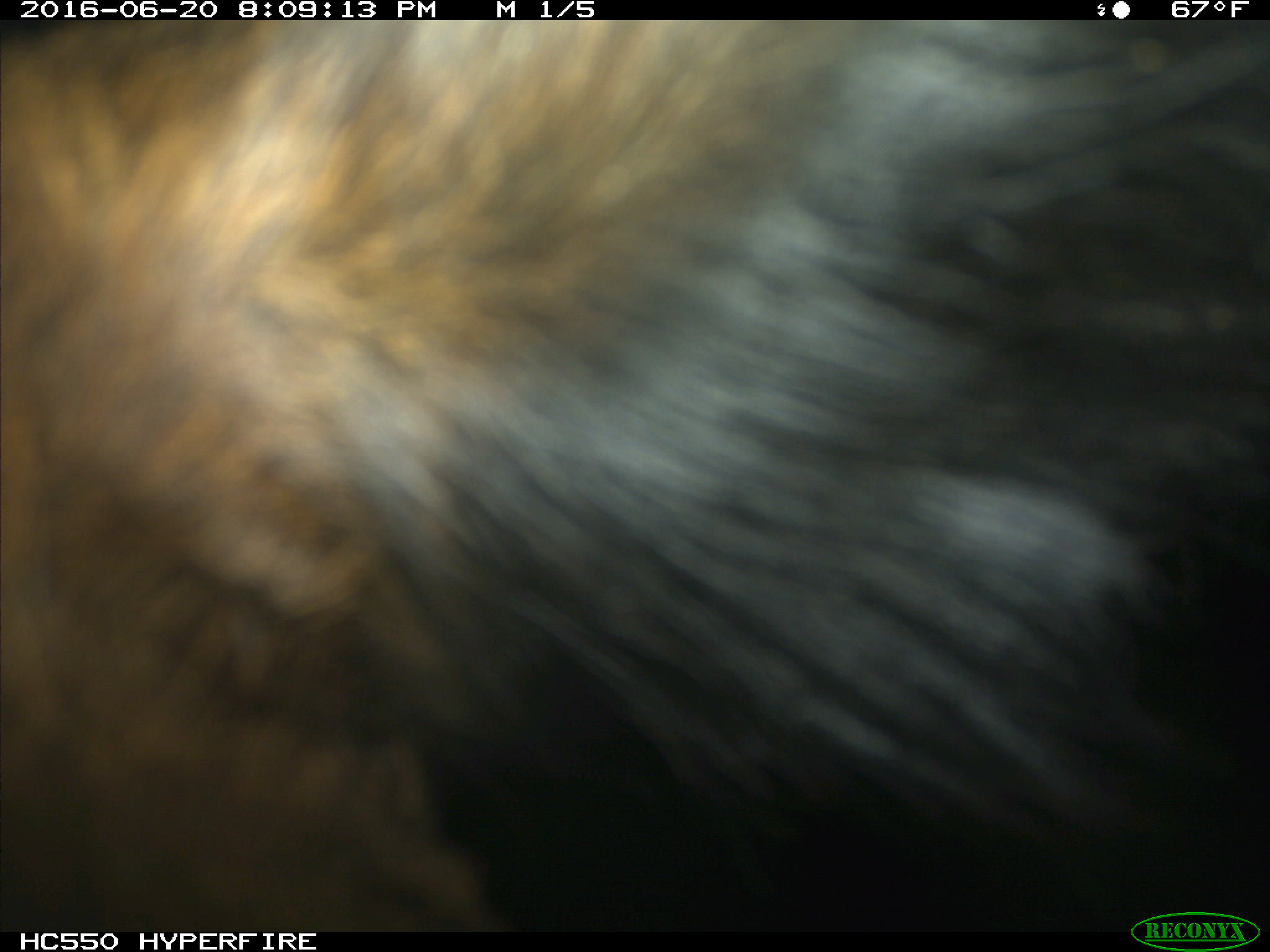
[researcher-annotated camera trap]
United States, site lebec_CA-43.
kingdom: Animalia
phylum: Chordata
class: Mammalia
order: Artiodactyla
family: Bovidae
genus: Bos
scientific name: Bos taurus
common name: domestic cow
Bos taurus (domestic cow).